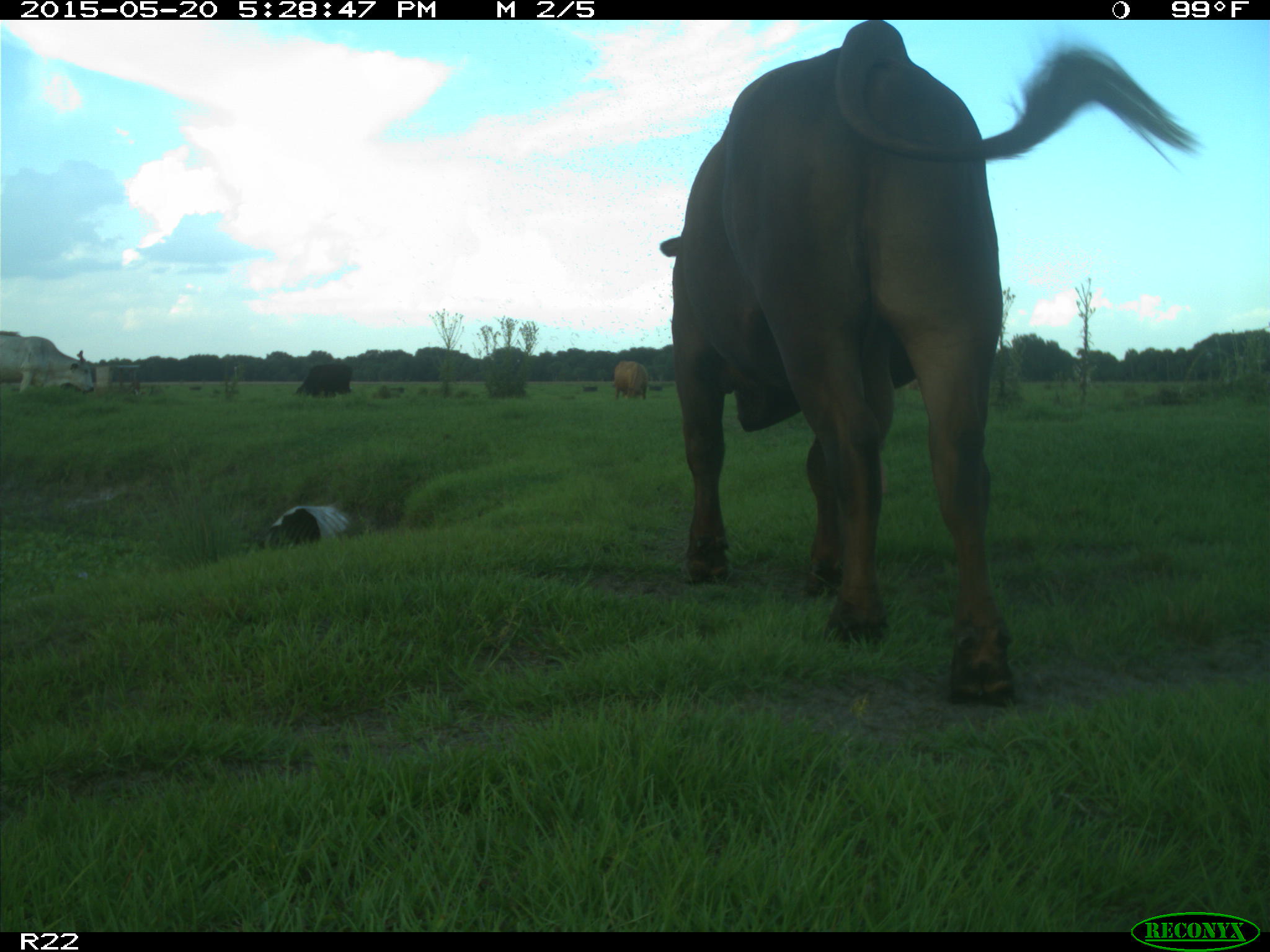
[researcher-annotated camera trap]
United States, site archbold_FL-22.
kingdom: Animalia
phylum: Chordata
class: Mammalia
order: Artiodactyla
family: Bovidae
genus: Bos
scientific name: Bos taurus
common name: domestic cow